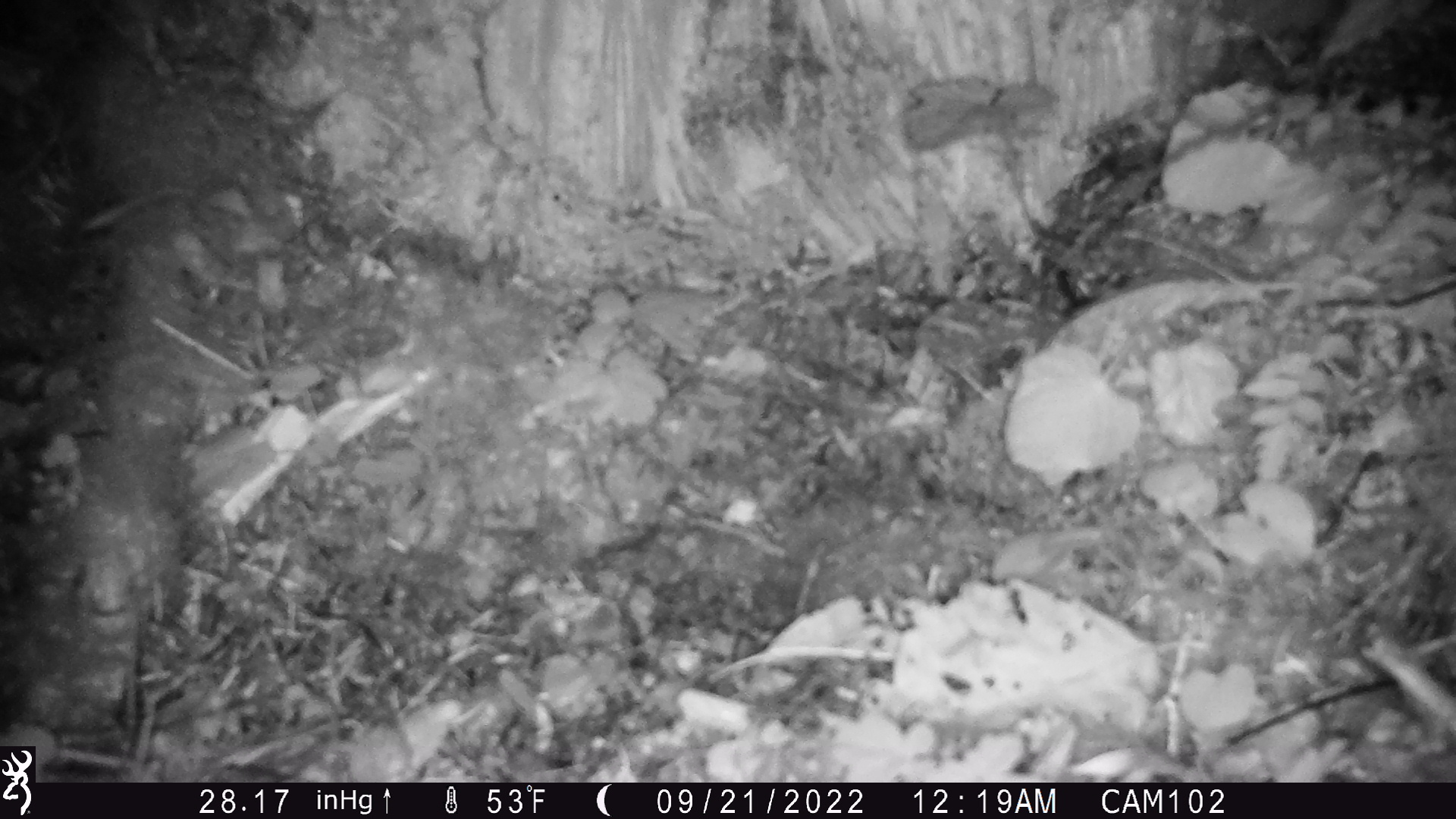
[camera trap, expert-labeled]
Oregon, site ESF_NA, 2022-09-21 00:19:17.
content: no animal present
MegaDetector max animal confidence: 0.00